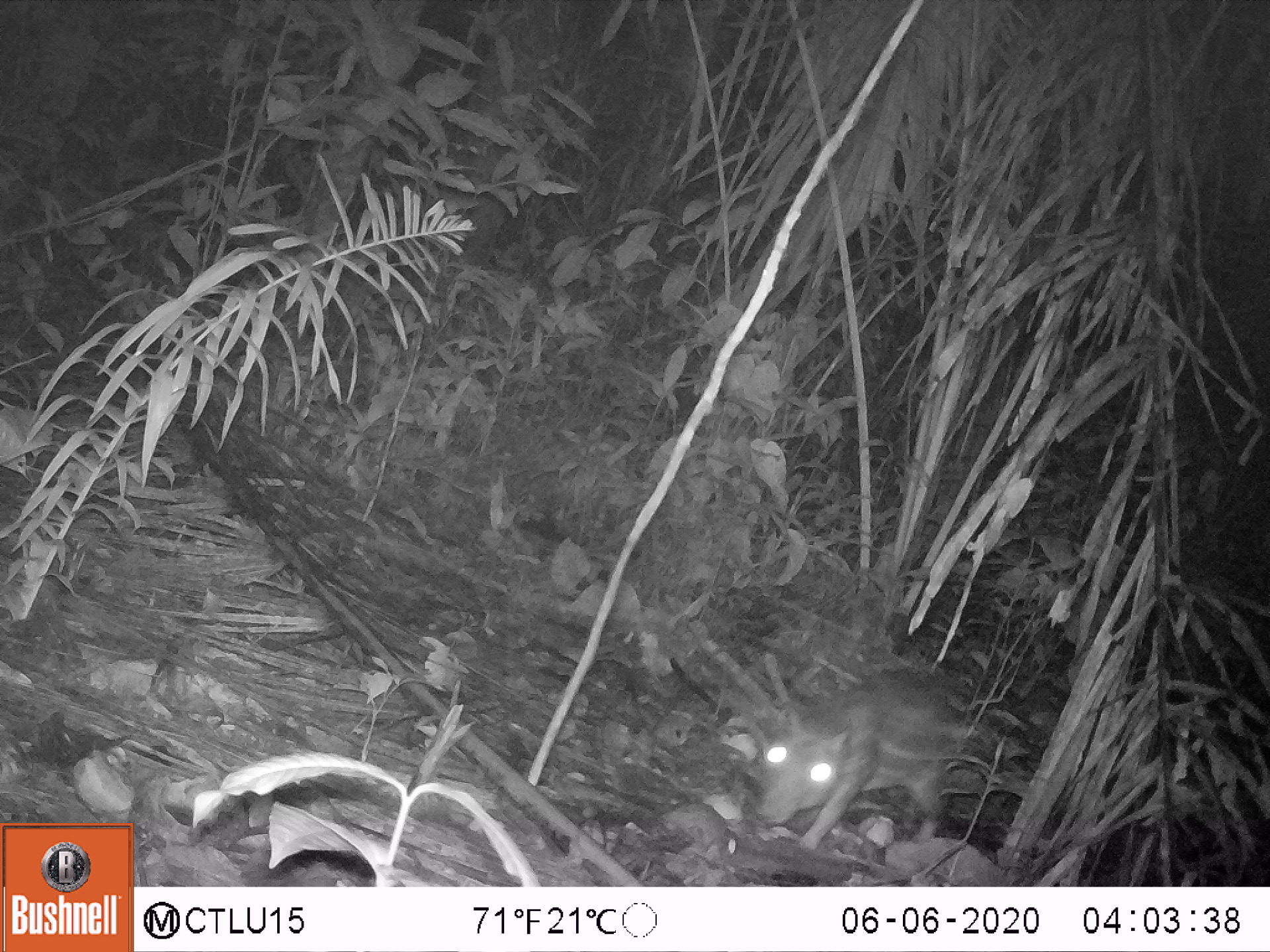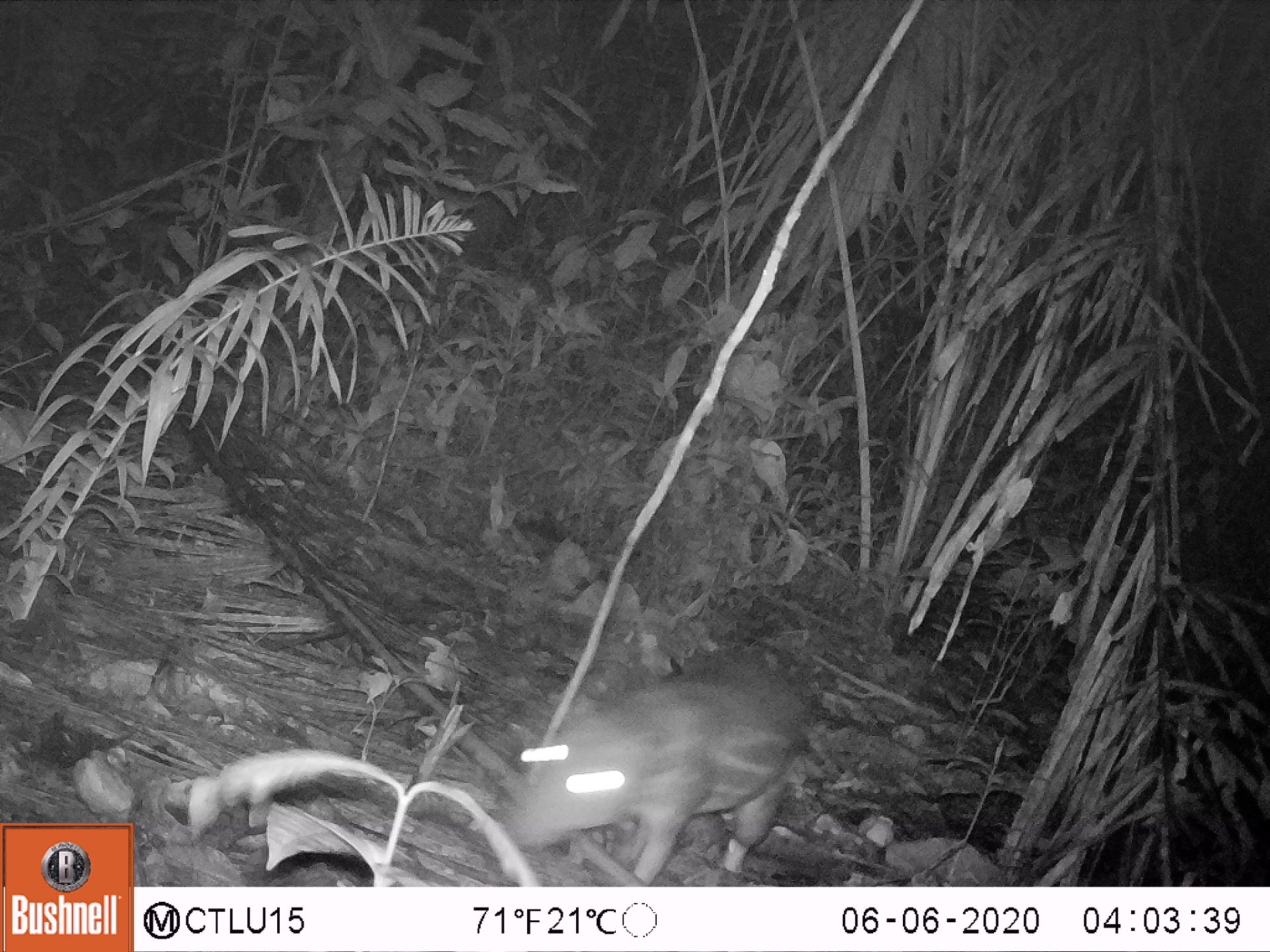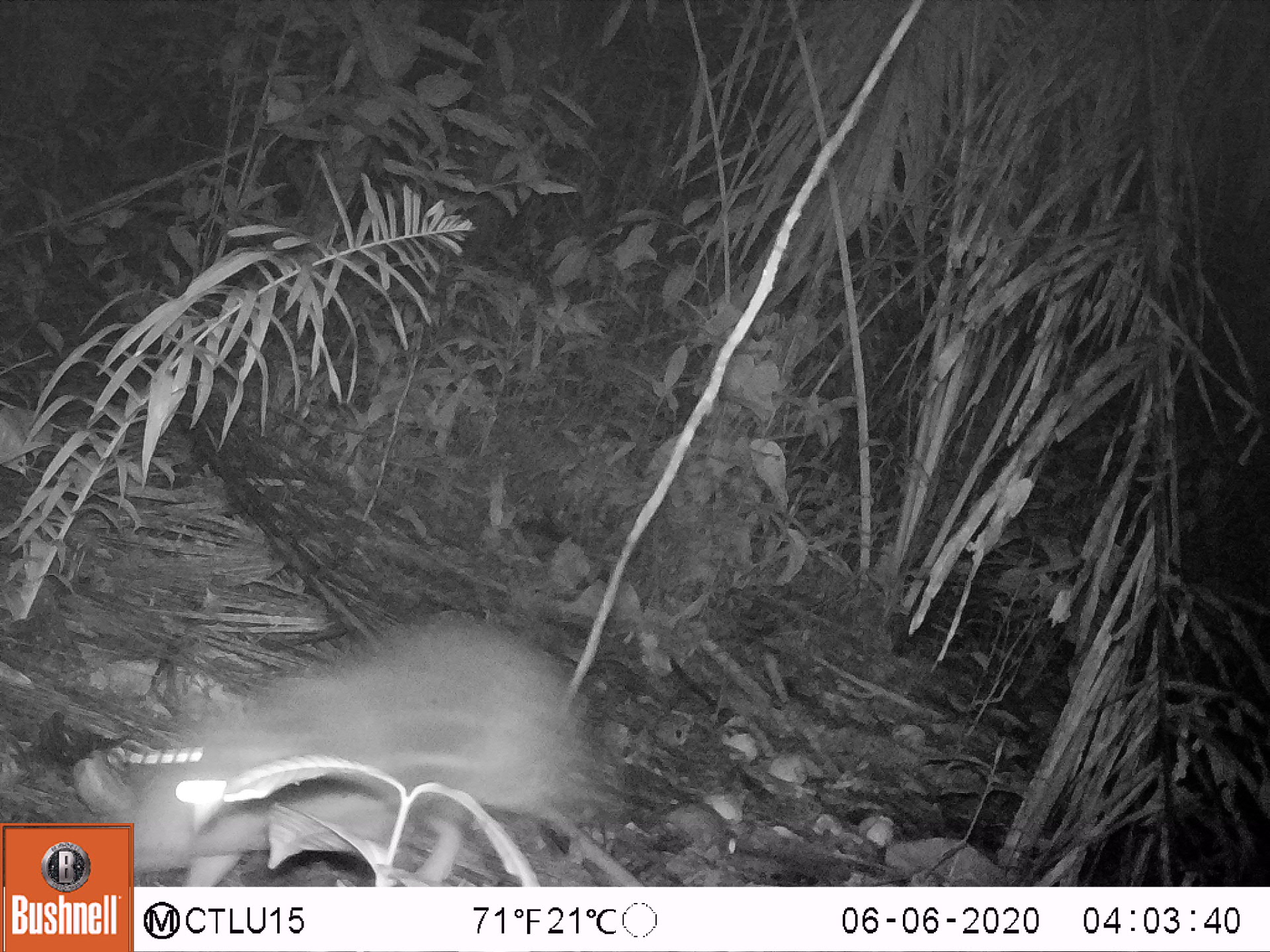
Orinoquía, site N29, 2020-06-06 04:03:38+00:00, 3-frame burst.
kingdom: Animalia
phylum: Chordata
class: Mammalia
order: Rodentia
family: Cuniculidae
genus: Cuniculus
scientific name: Cuniculus paca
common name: spotted paca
Spotted paca (Cuniculus paca).